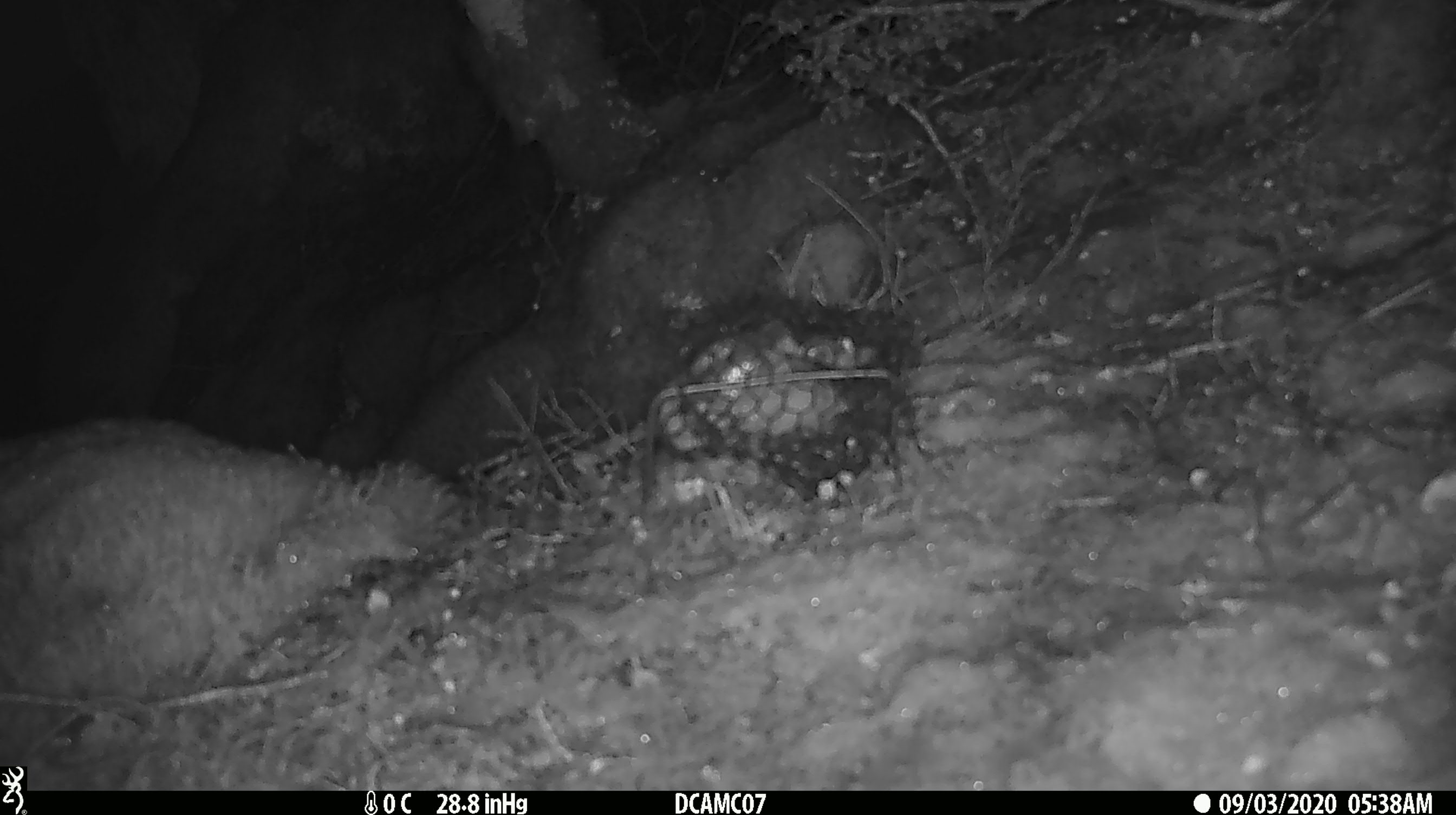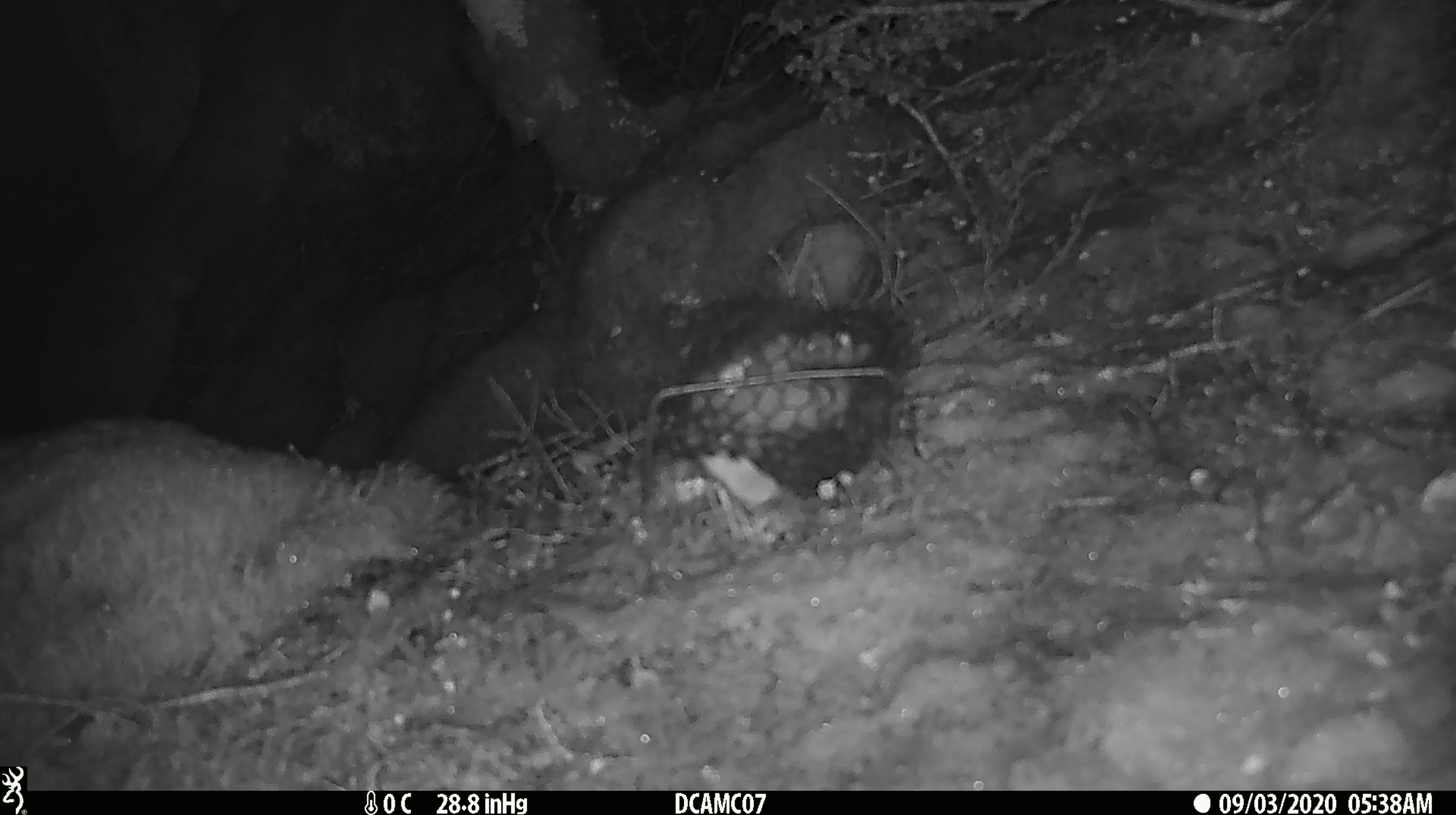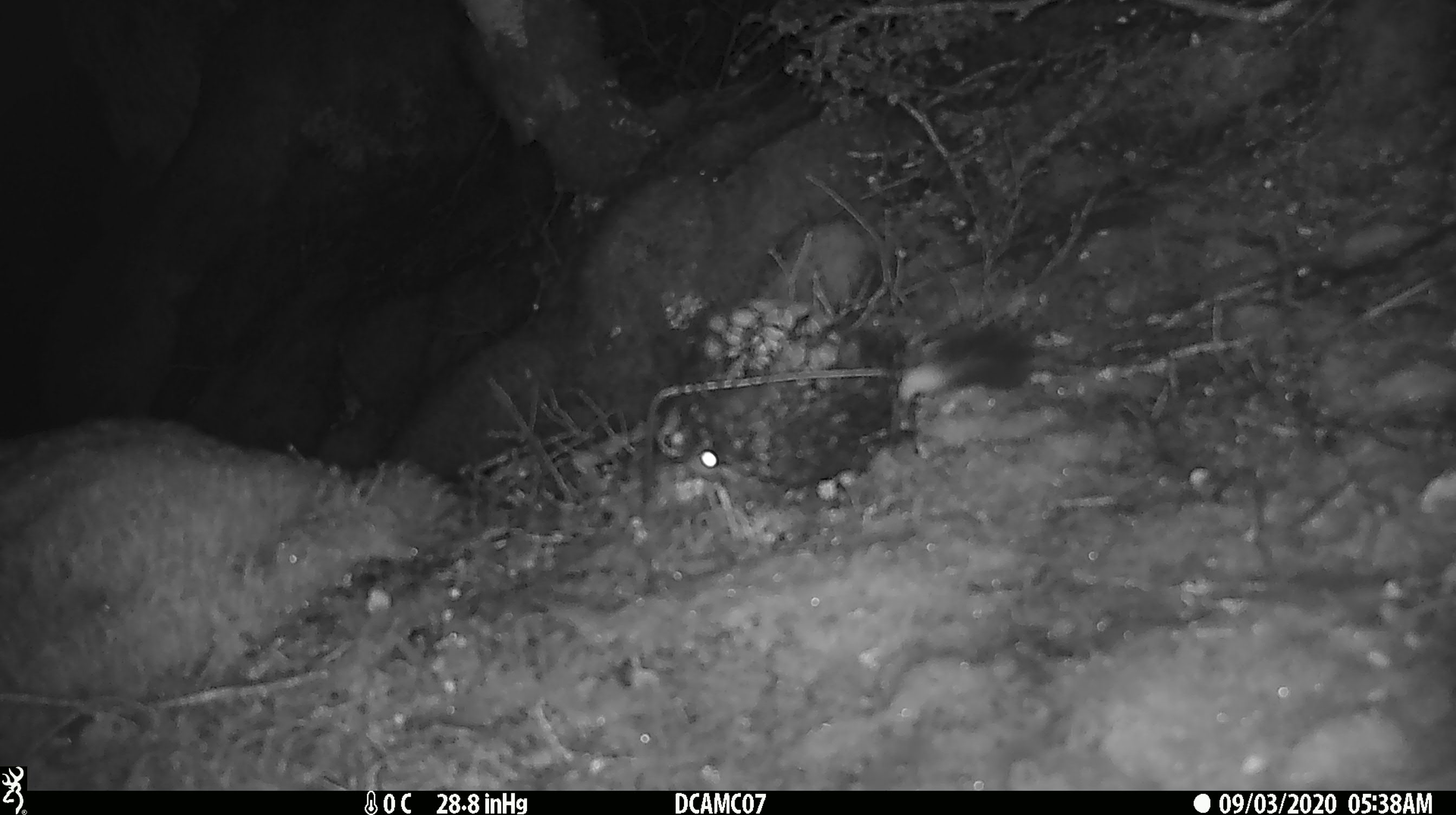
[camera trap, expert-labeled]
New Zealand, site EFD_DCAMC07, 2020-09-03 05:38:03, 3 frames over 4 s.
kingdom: Animalia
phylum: Chordata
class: Mammalia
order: Carnivora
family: Mustelidae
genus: Mustela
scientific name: Mustela erminea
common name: stoat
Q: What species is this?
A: Stoat (Mustela erminea).